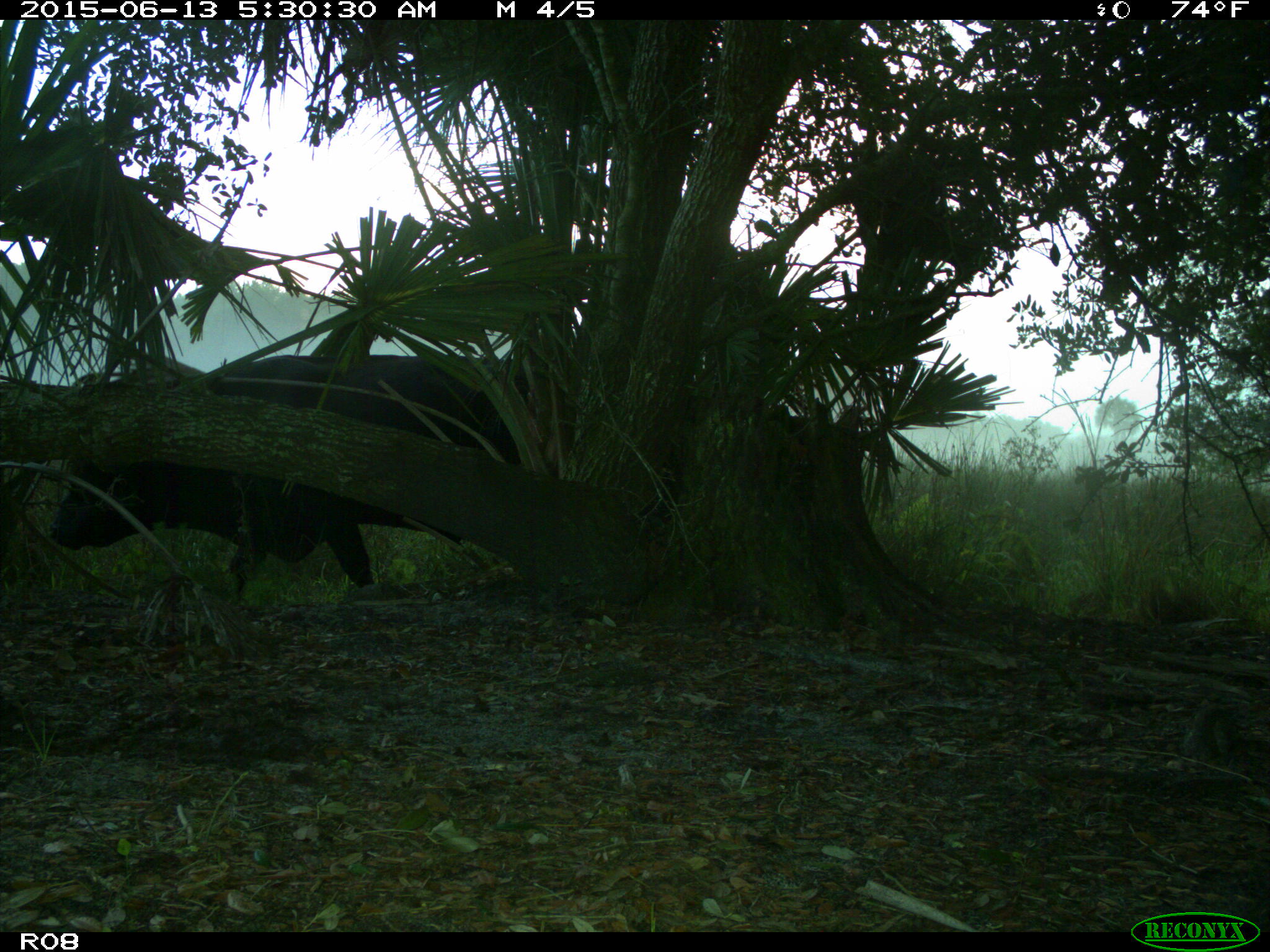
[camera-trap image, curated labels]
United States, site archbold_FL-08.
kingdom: Animalia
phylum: Chordata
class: Mammalia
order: Artiodactyla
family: Bovidae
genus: Bos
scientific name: Bos taurus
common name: domestic cow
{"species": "Bos taurus (domestic cow)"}